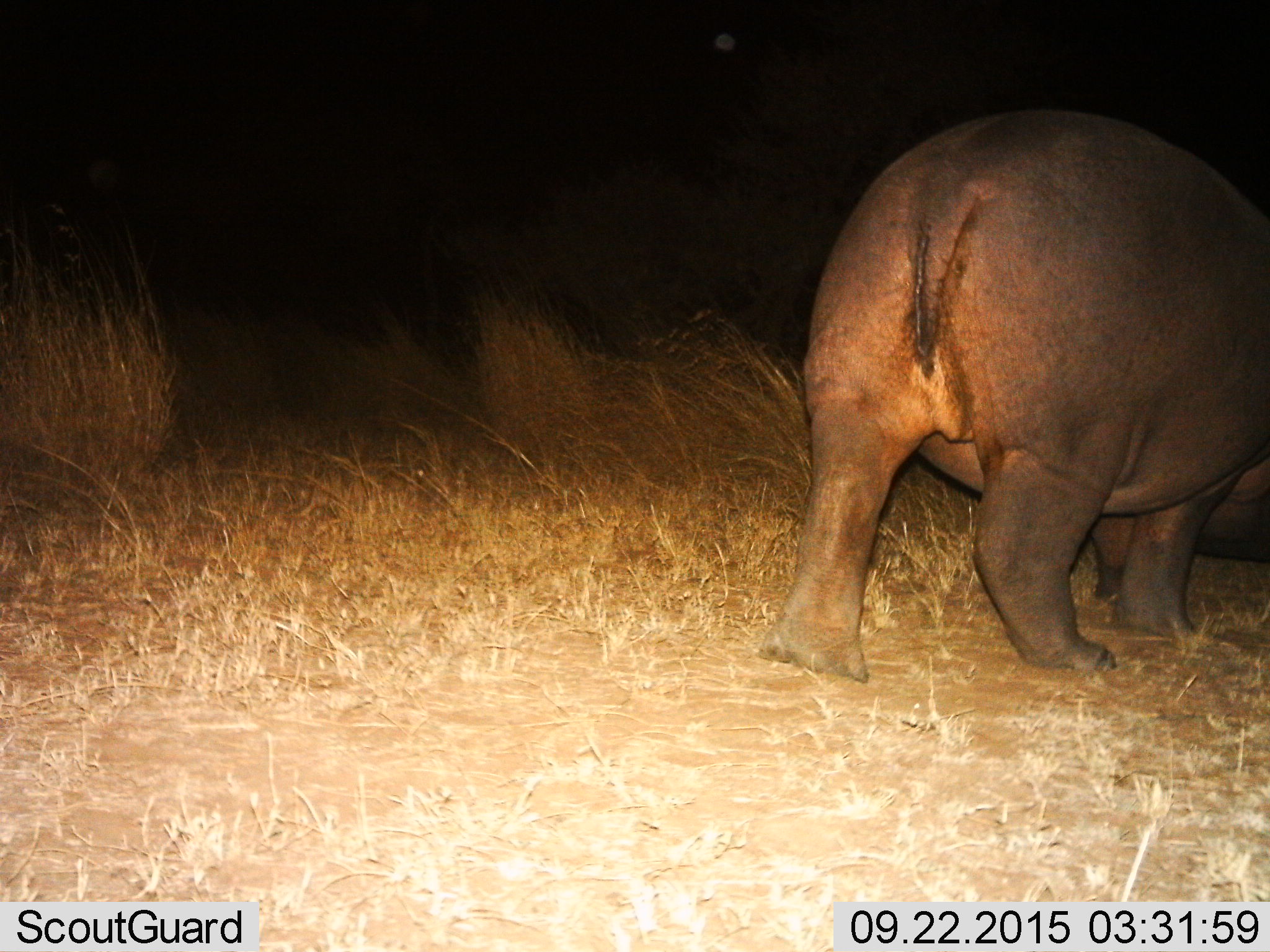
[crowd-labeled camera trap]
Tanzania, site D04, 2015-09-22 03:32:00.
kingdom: Animalia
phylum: Chordata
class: Mammalia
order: Artiodactyla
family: Hippopotamidae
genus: Hippopotamus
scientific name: Hippopotamus amphibius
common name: hippopotamus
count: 1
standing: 31%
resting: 0%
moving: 69%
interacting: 0%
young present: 0%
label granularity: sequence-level